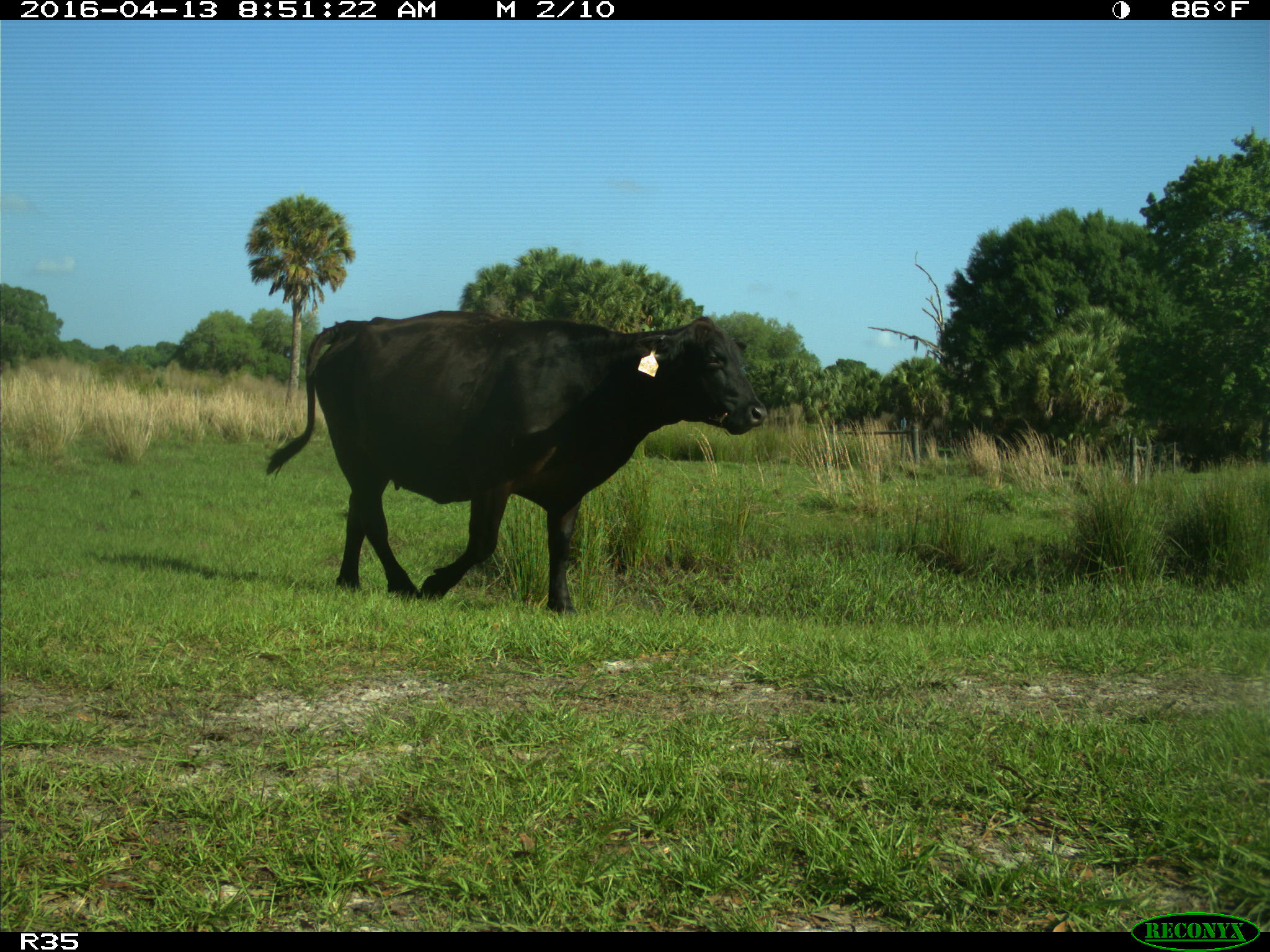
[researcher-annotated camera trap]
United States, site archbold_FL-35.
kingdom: Animalia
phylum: Chordata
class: Mammalia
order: Artiodactyla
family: Bovidae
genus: Bos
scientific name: Bos taurus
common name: domestic cow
Bos taurus (domestic cow).